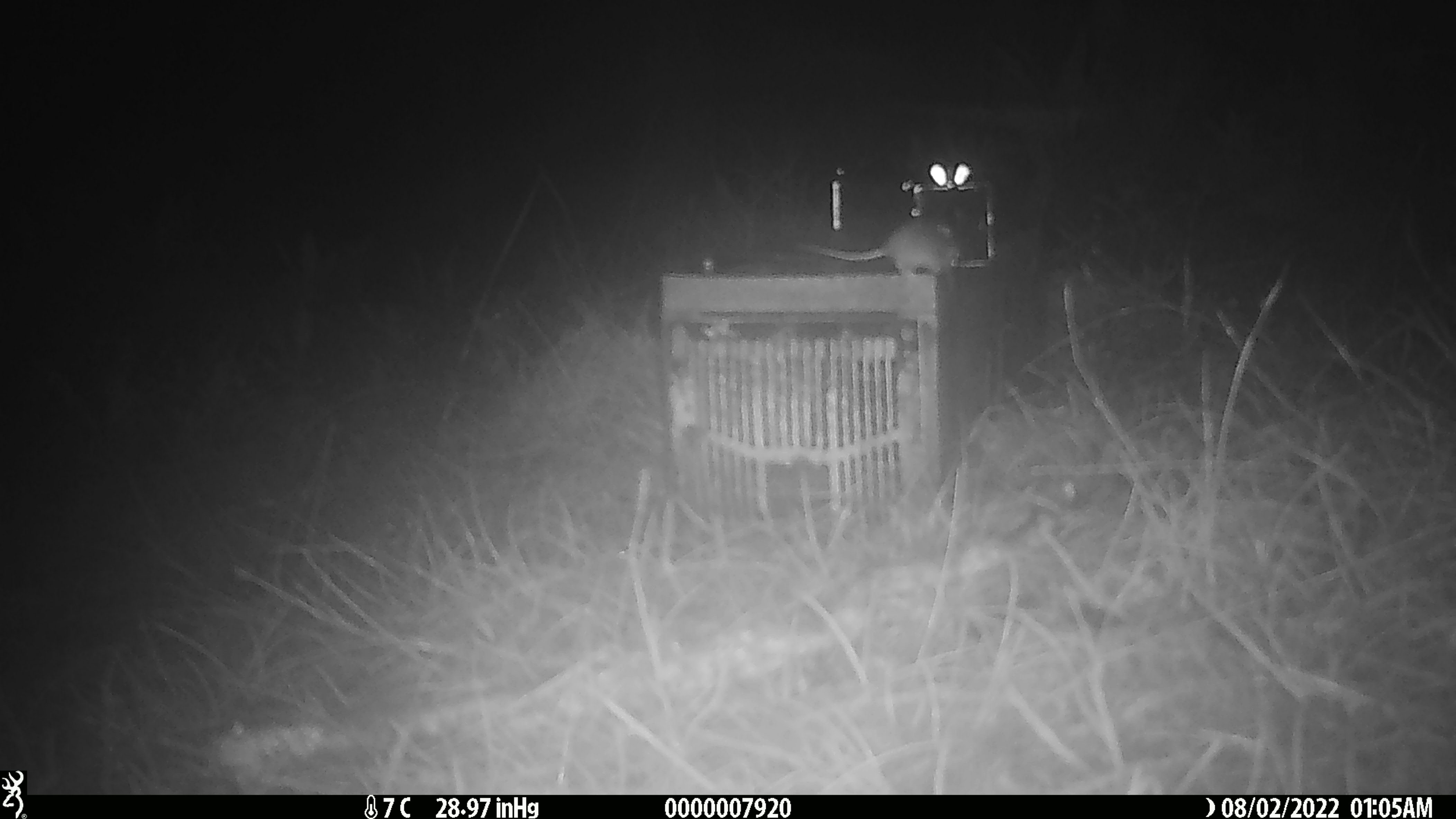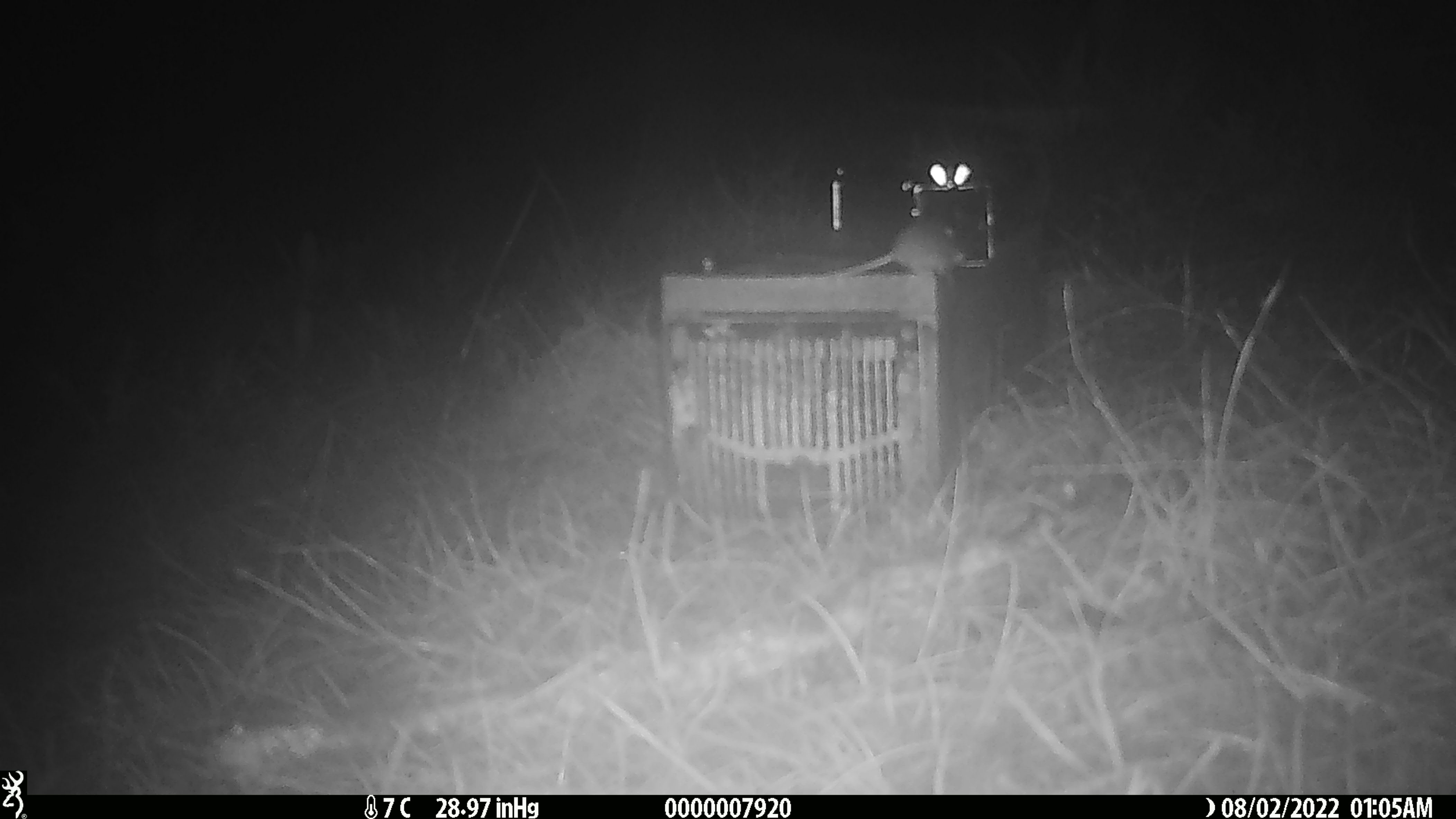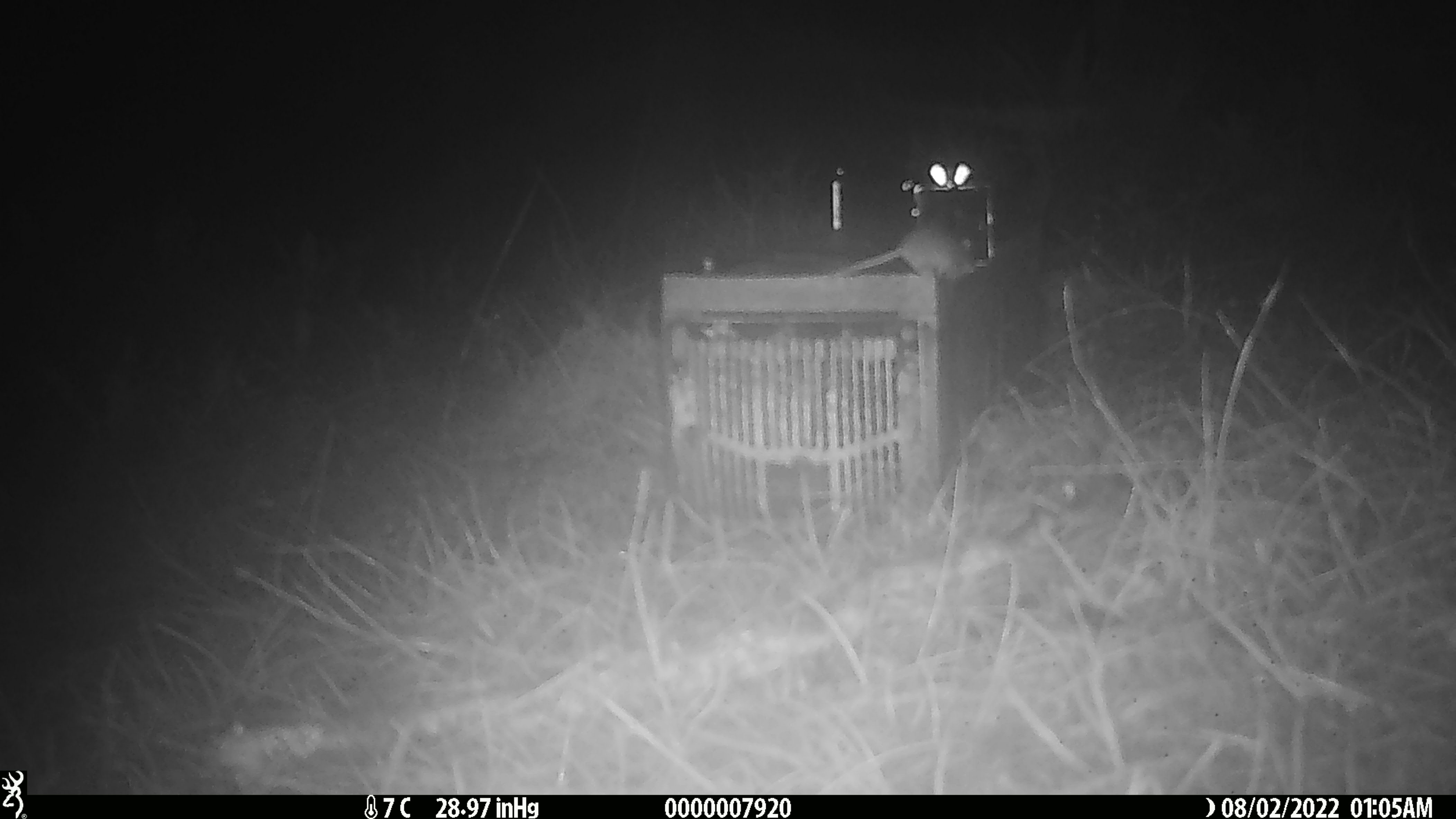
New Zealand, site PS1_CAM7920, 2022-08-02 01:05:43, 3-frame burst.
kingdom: Animalia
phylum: Chordata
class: Mammalia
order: Rodentia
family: Muridae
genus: Mus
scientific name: Mus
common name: mouse